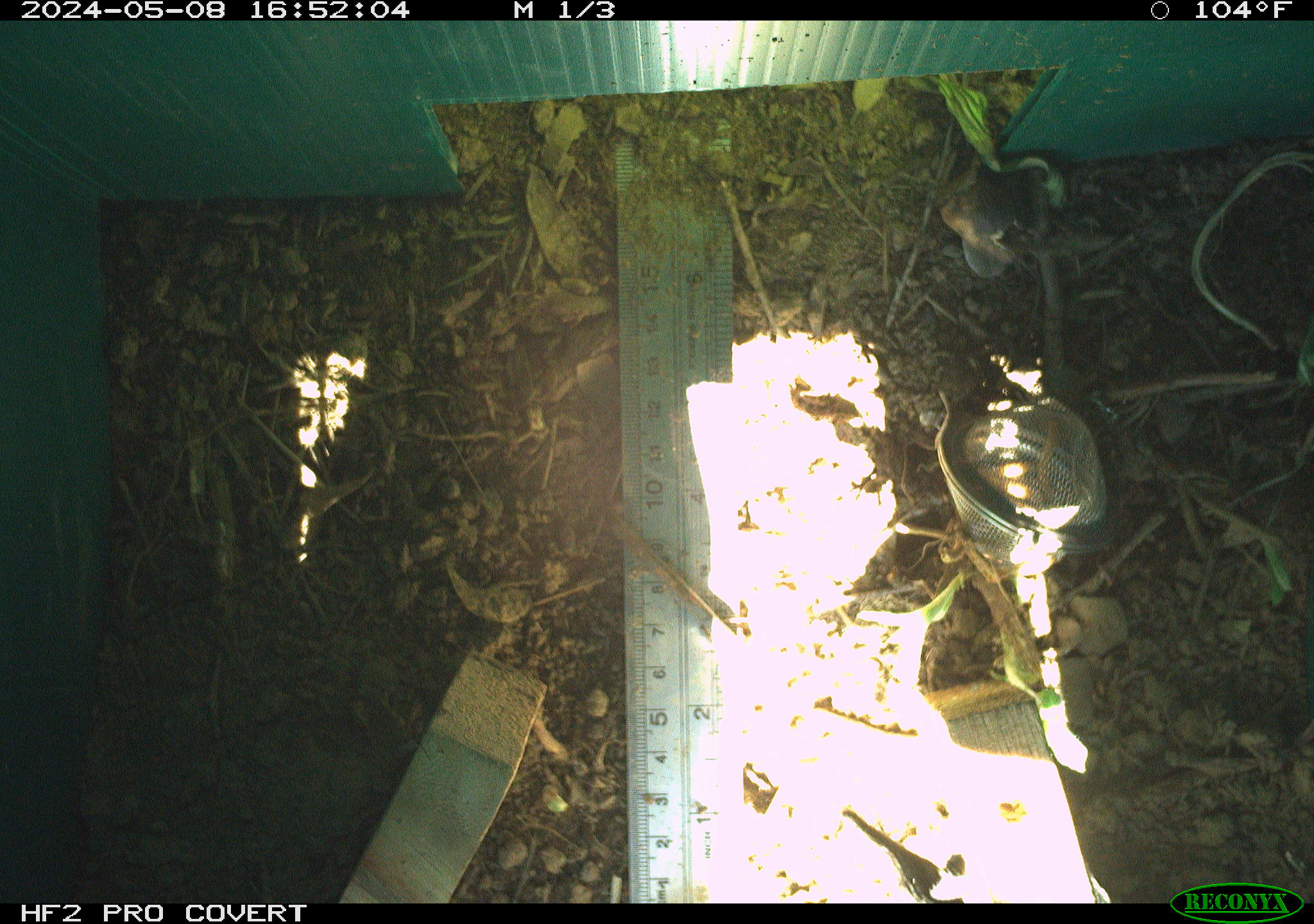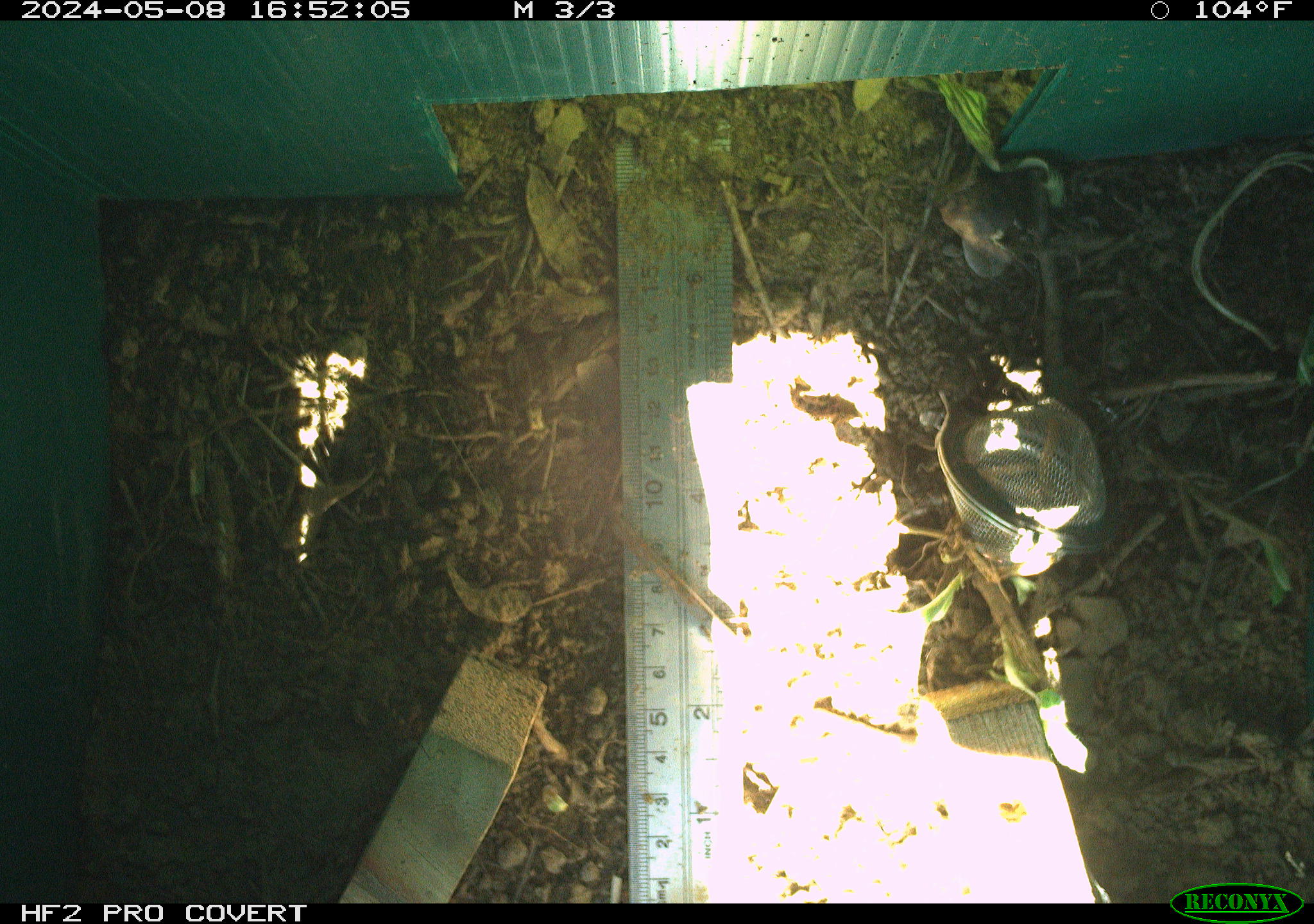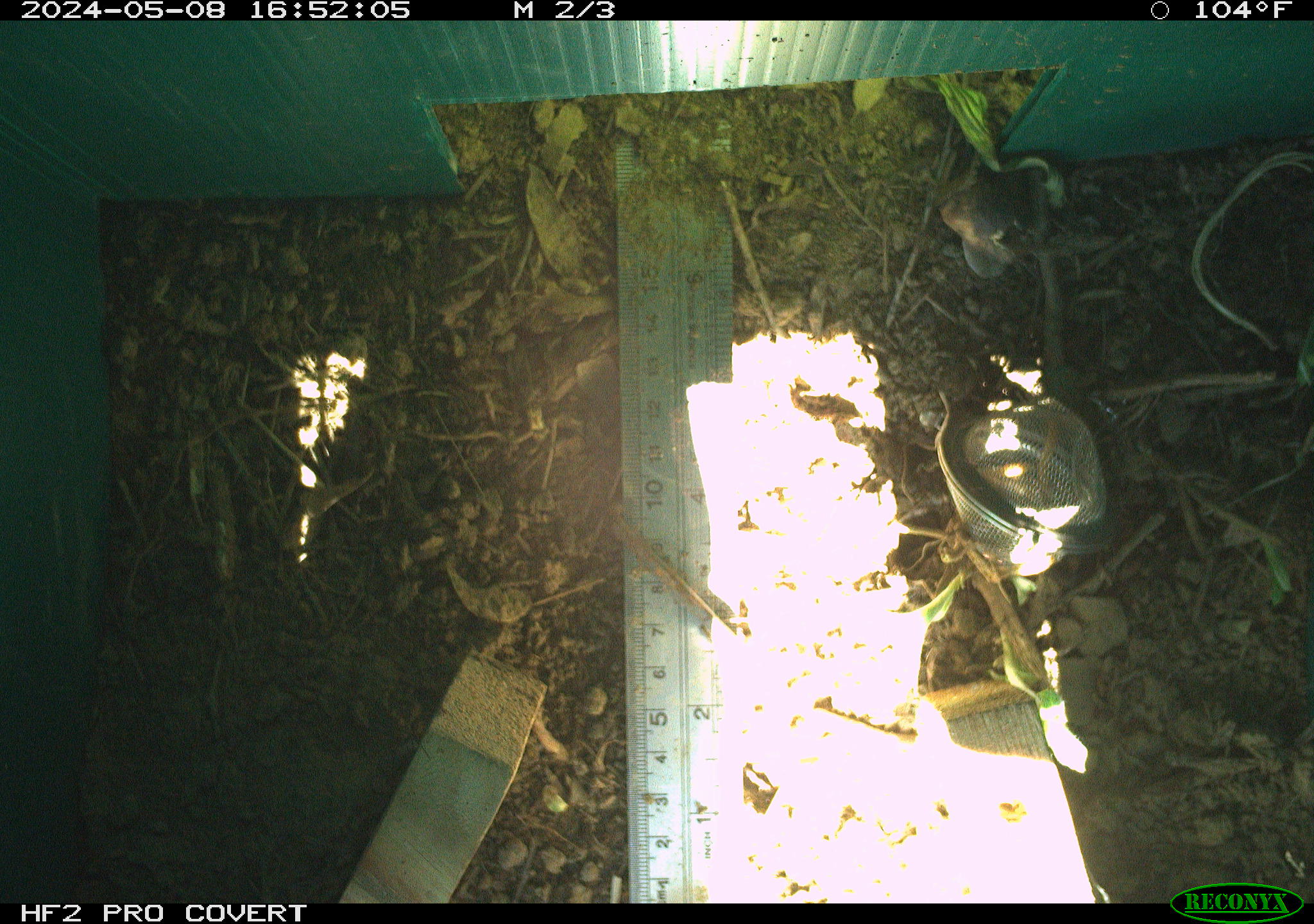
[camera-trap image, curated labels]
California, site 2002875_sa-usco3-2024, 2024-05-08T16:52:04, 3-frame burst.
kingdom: Animalia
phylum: Chordata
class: Reptilia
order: Squamata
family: Phrynosomatidae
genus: Sceloporus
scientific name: Sceloporus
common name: spiny lizards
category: sceloporus species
Sceloporus species (spiny lizards) (Sceloporus).